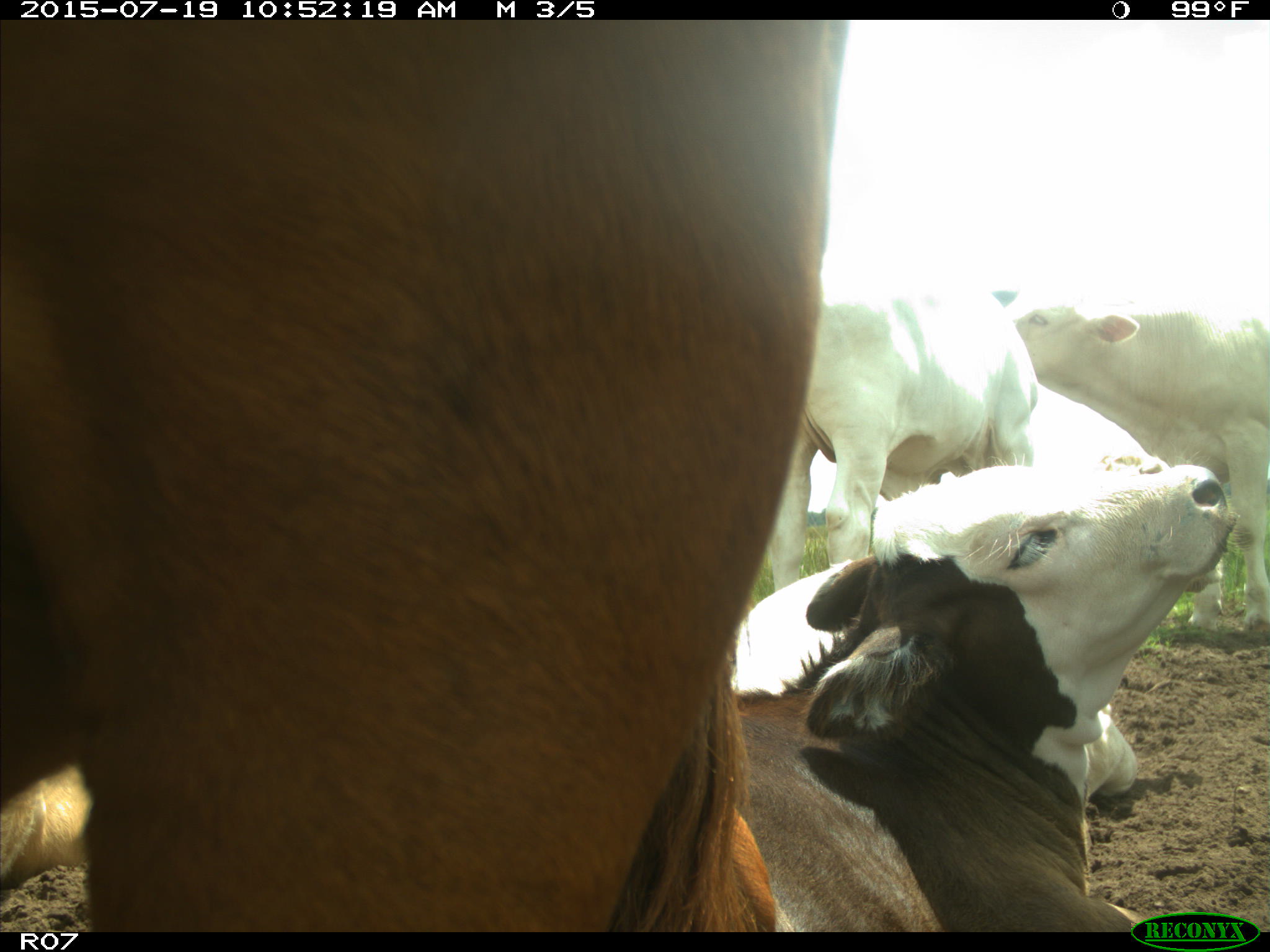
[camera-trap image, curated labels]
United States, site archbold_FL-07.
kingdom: Animalia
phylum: Chordata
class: Mammalia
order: Artiodactyla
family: Bovidae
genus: Bos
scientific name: Bos taurus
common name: domestic cow